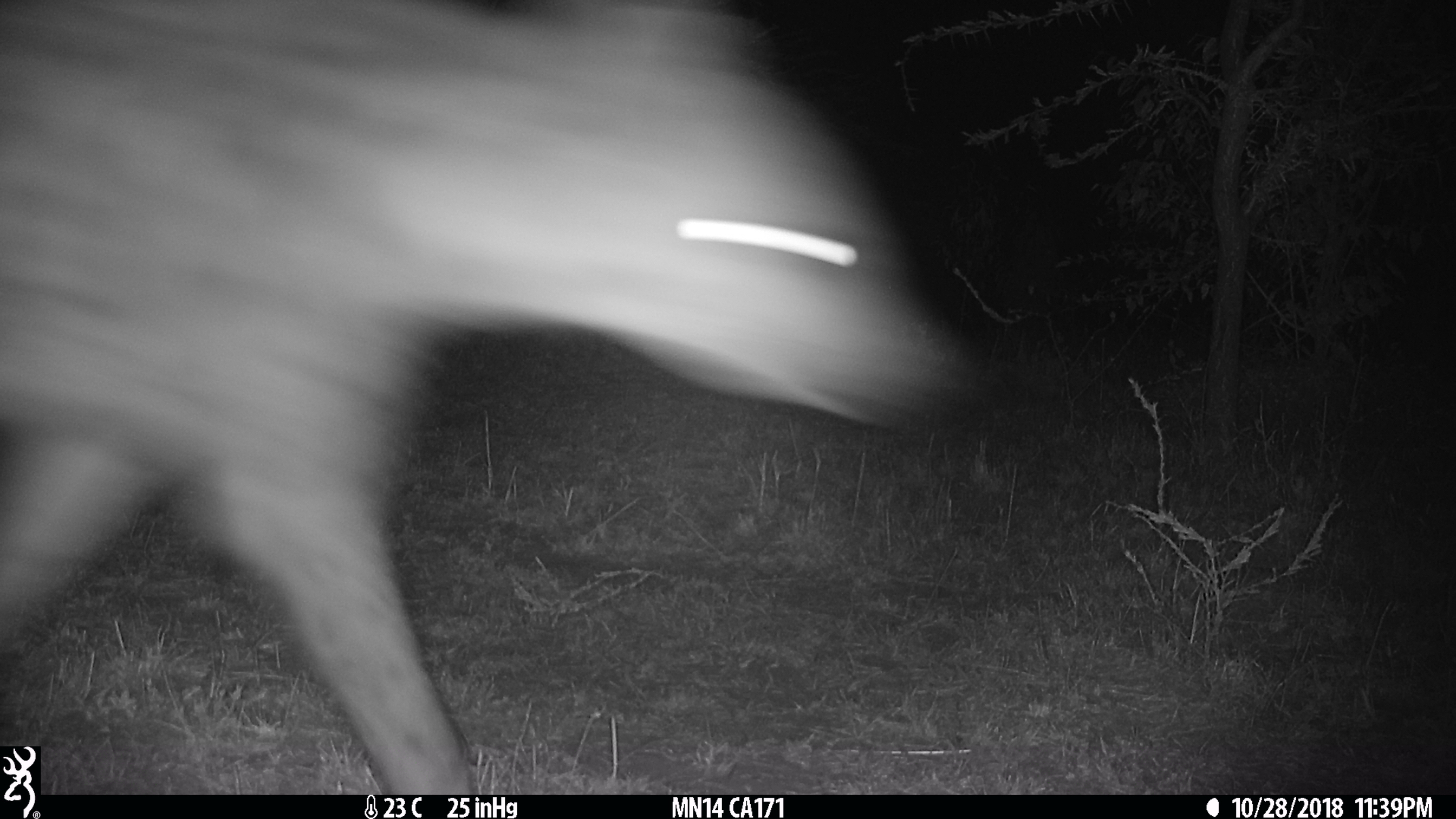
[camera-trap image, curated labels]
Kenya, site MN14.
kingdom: Animalia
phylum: Chordata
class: Mammalia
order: Carnivora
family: Hyaenidae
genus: Crocuta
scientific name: Crocuta crocuta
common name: spotted hyena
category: hyena spotted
Hyena spotted (spotted hyena) (Crocuta crocuta).